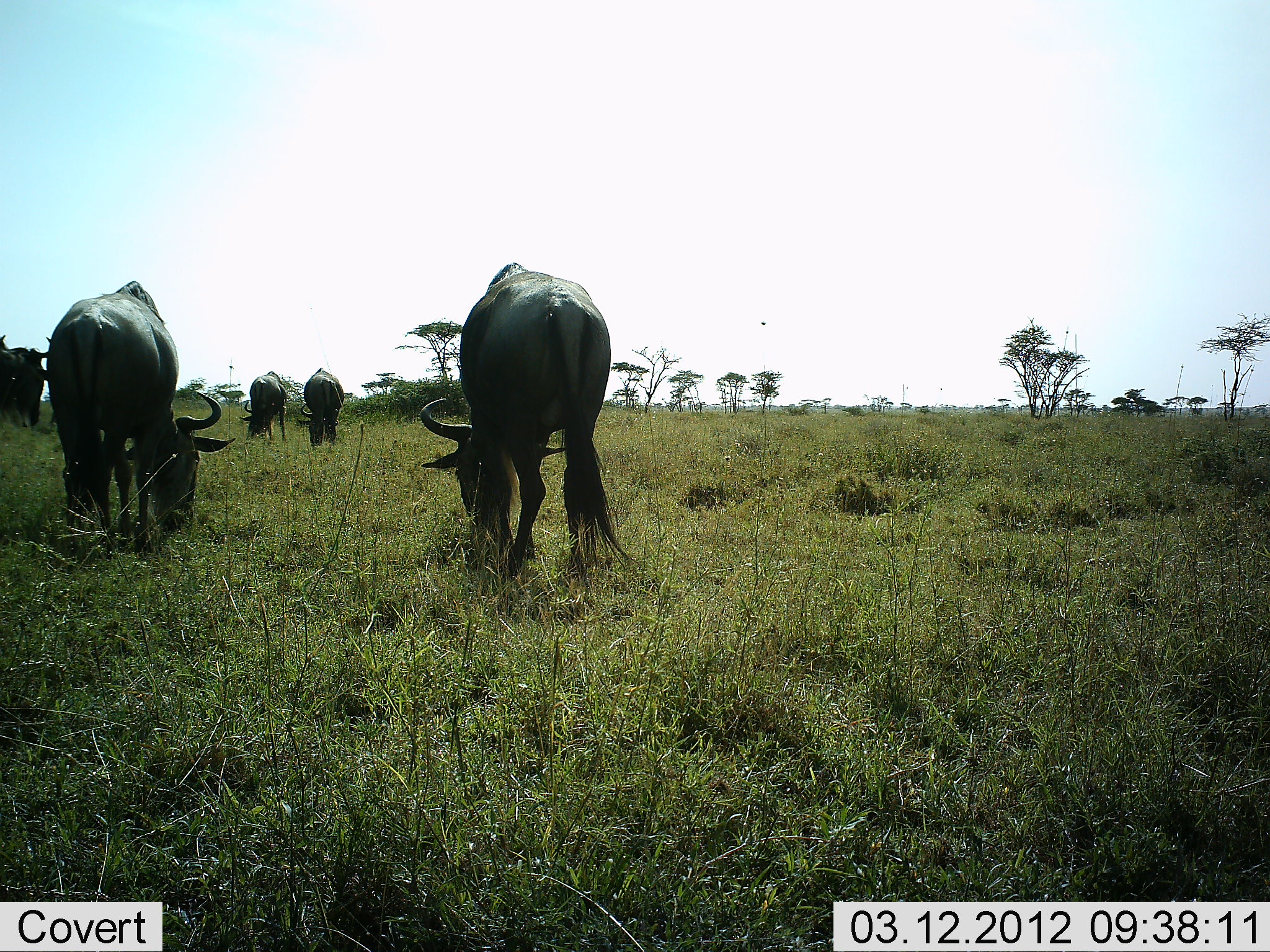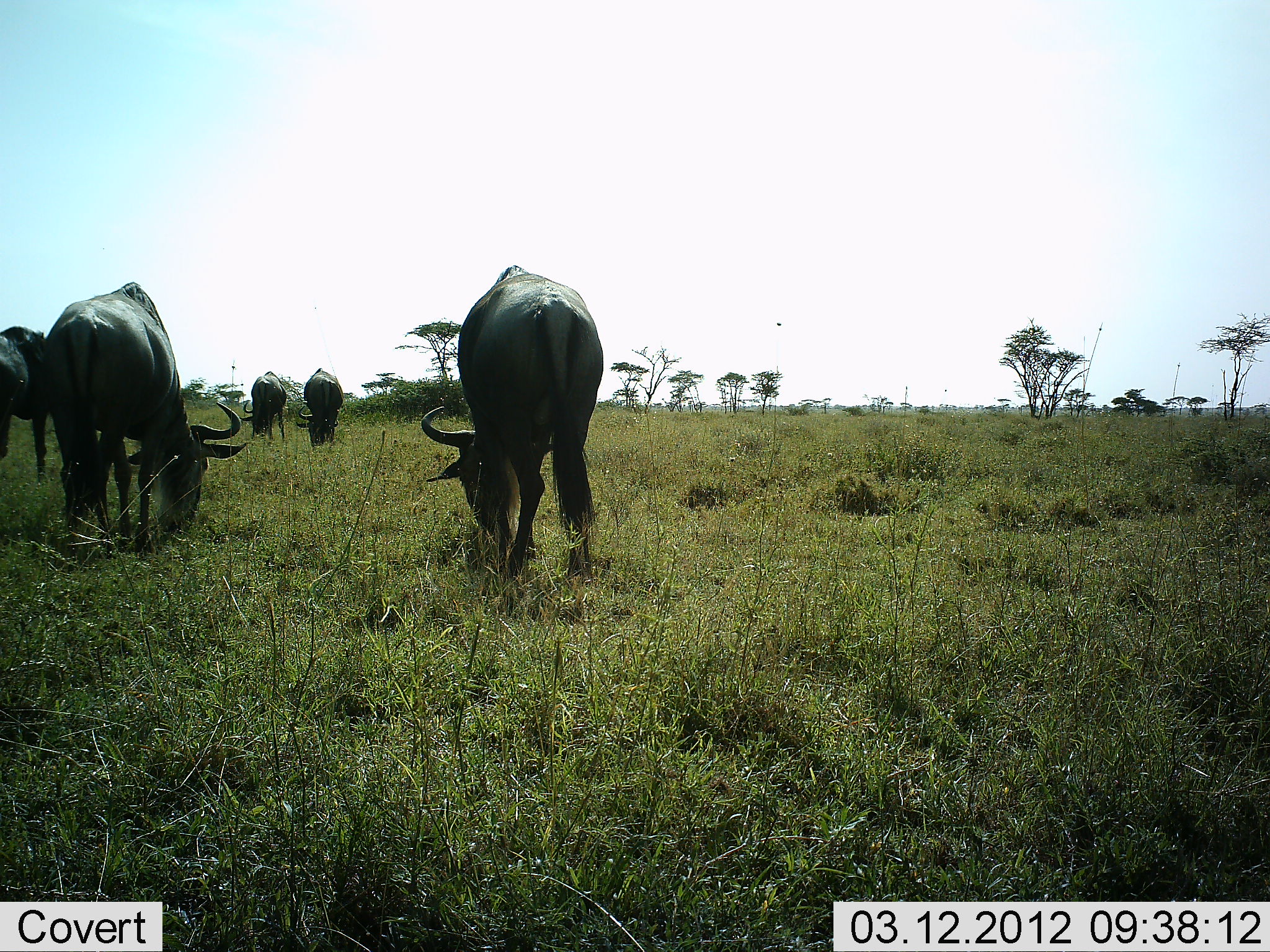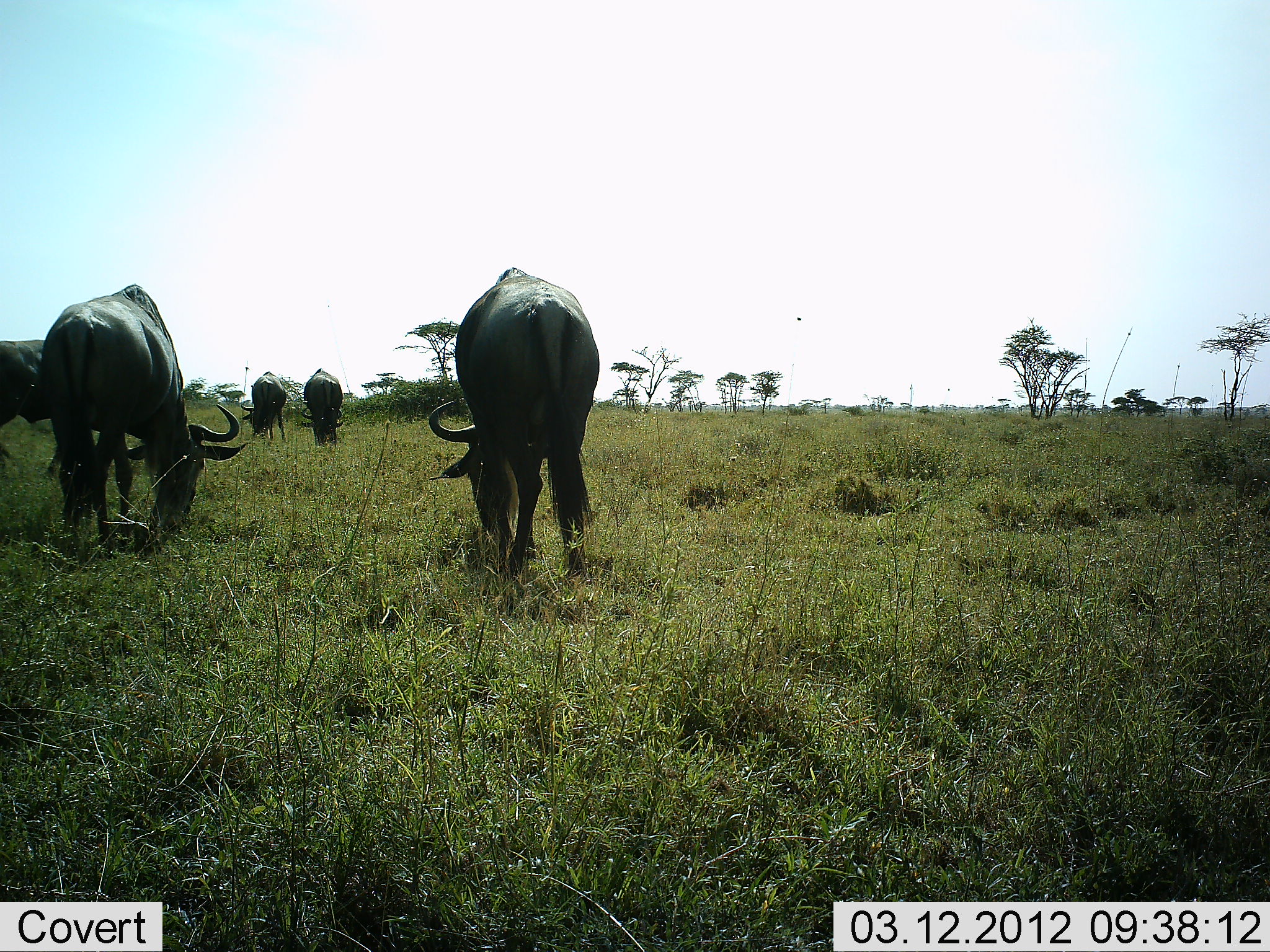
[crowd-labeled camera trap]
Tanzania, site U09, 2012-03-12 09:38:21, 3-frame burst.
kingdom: Animalia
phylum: Chordata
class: Mammalia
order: Artiodactyla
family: Bovidae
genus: Connochaetes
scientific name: Connochaetes taurinus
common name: blue wildebeest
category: wildebeest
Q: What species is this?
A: Wildebeest (blue wildebeest) (Connochaetes taurinus).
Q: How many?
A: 5.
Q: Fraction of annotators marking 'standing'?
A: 18%.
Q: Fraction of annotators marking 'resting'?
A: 0%.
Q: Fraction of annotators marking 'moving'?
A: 12%.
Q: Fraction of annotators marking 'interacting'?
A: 0%.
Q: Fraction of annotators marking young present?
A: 0%.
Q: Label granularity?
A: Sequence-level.